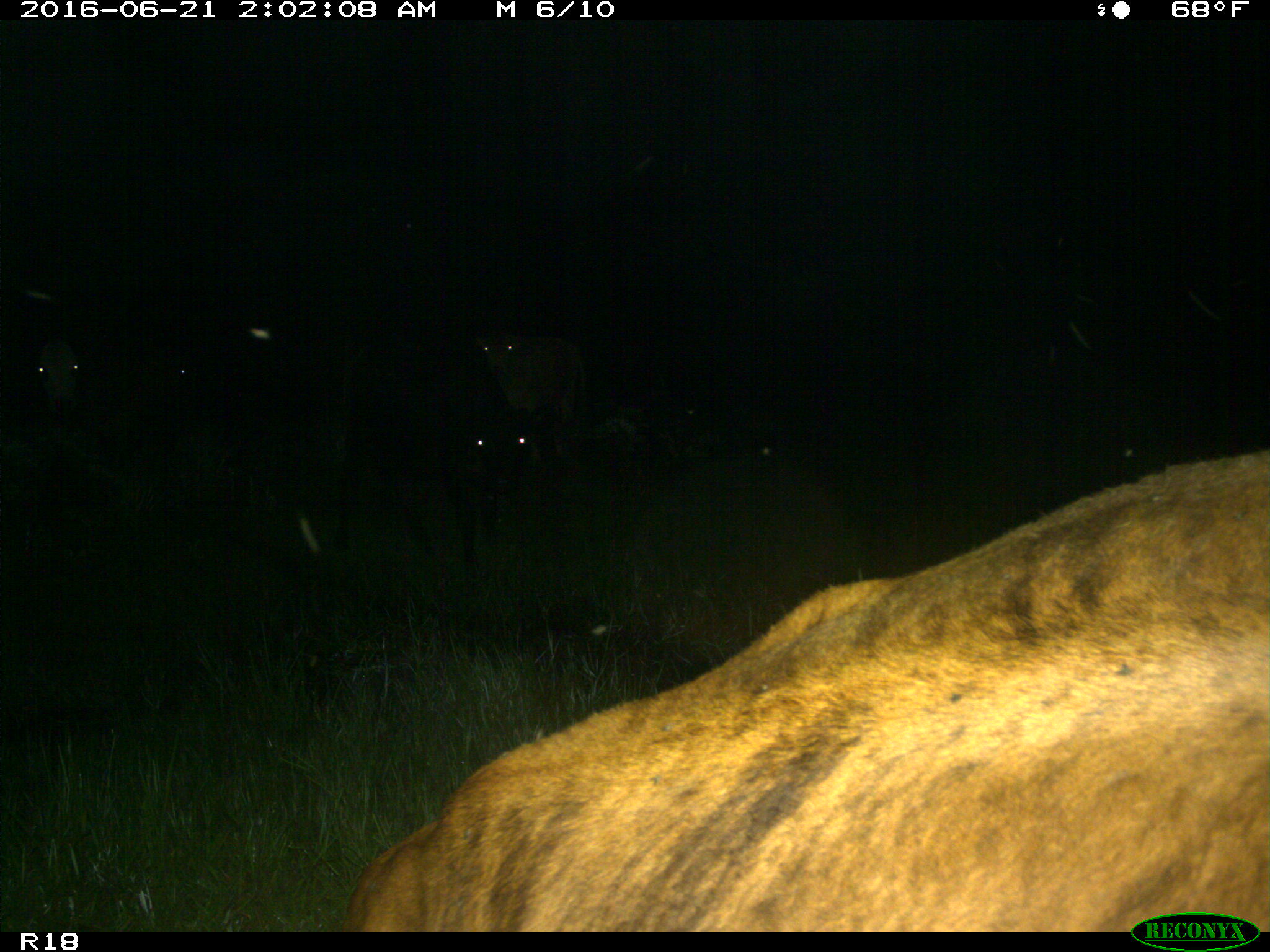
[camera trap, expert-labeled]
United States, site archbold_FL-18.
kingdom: Animalia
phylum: Chordata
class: Mammalia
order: Artiodactyla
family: Bovidae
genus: Bos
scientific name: Bos taurus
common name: domestic cow